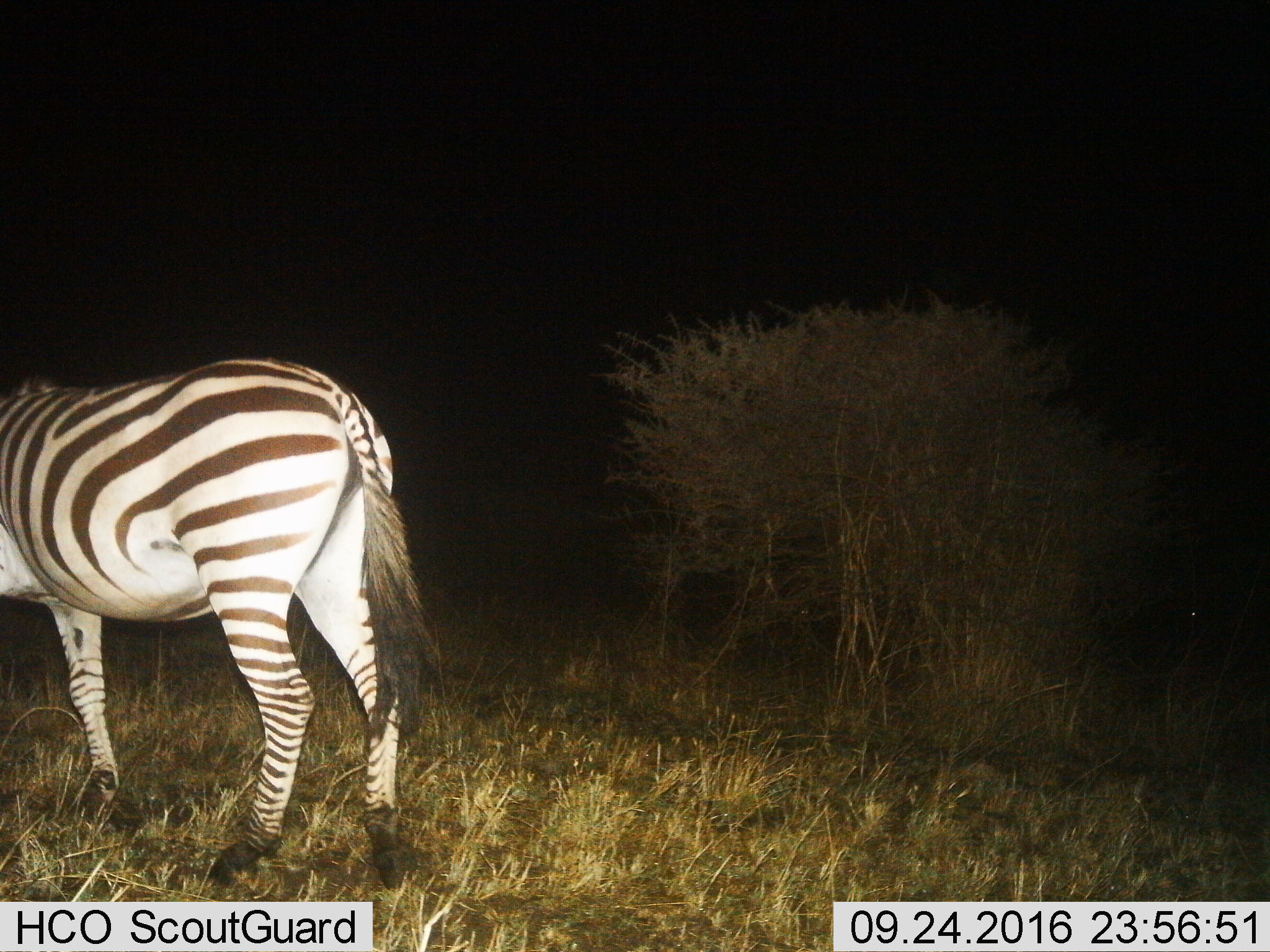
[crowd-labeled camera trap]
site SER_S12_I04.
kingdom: Animalia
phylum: Chordata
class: Mammalia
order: Perissodactyla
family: Equidae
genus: Equus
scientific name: Equus quagga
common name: plains zebra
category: zebraplains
Zebraplains (plains zebra) (Equus quagga), count 1. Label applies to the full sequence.